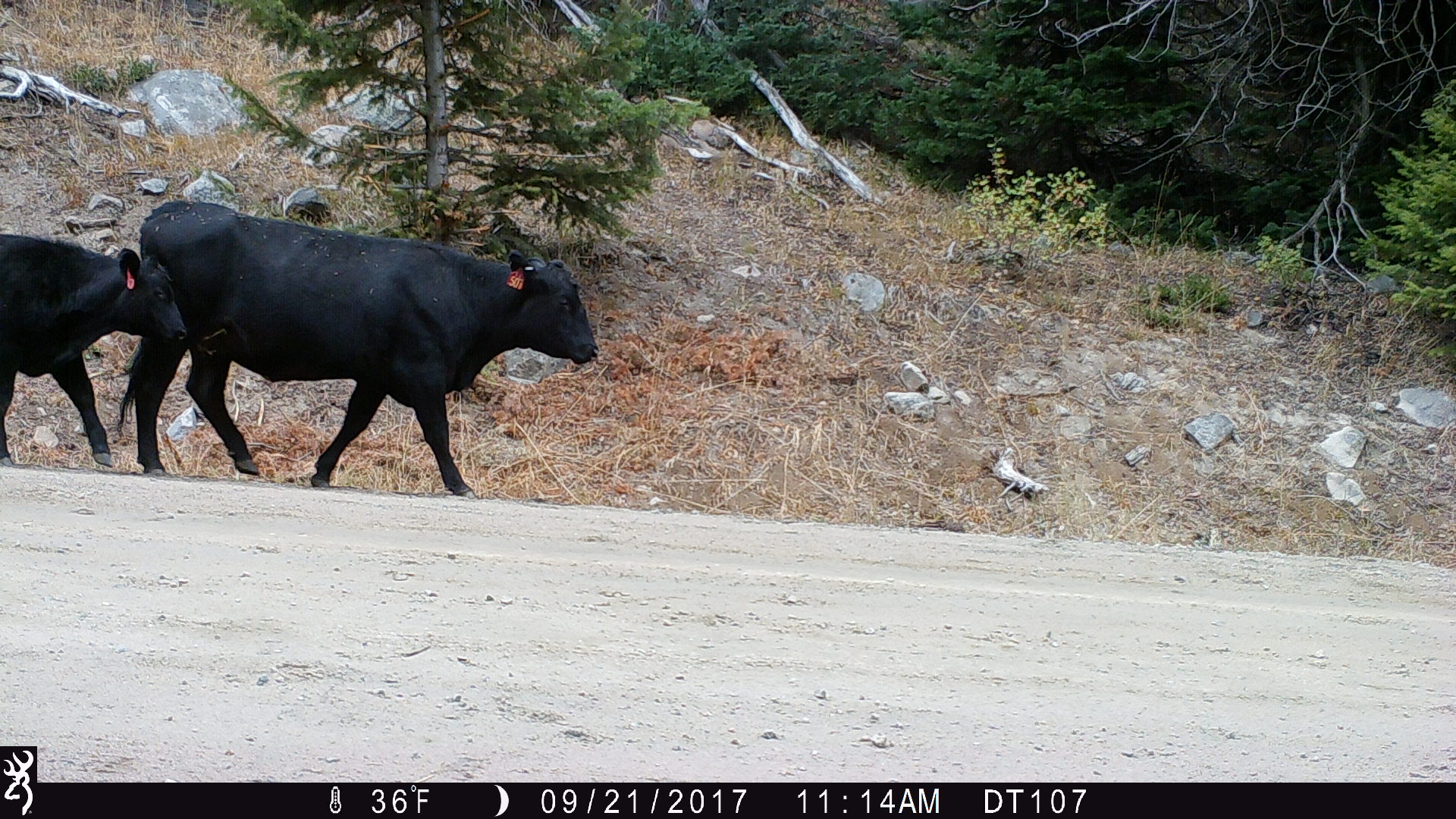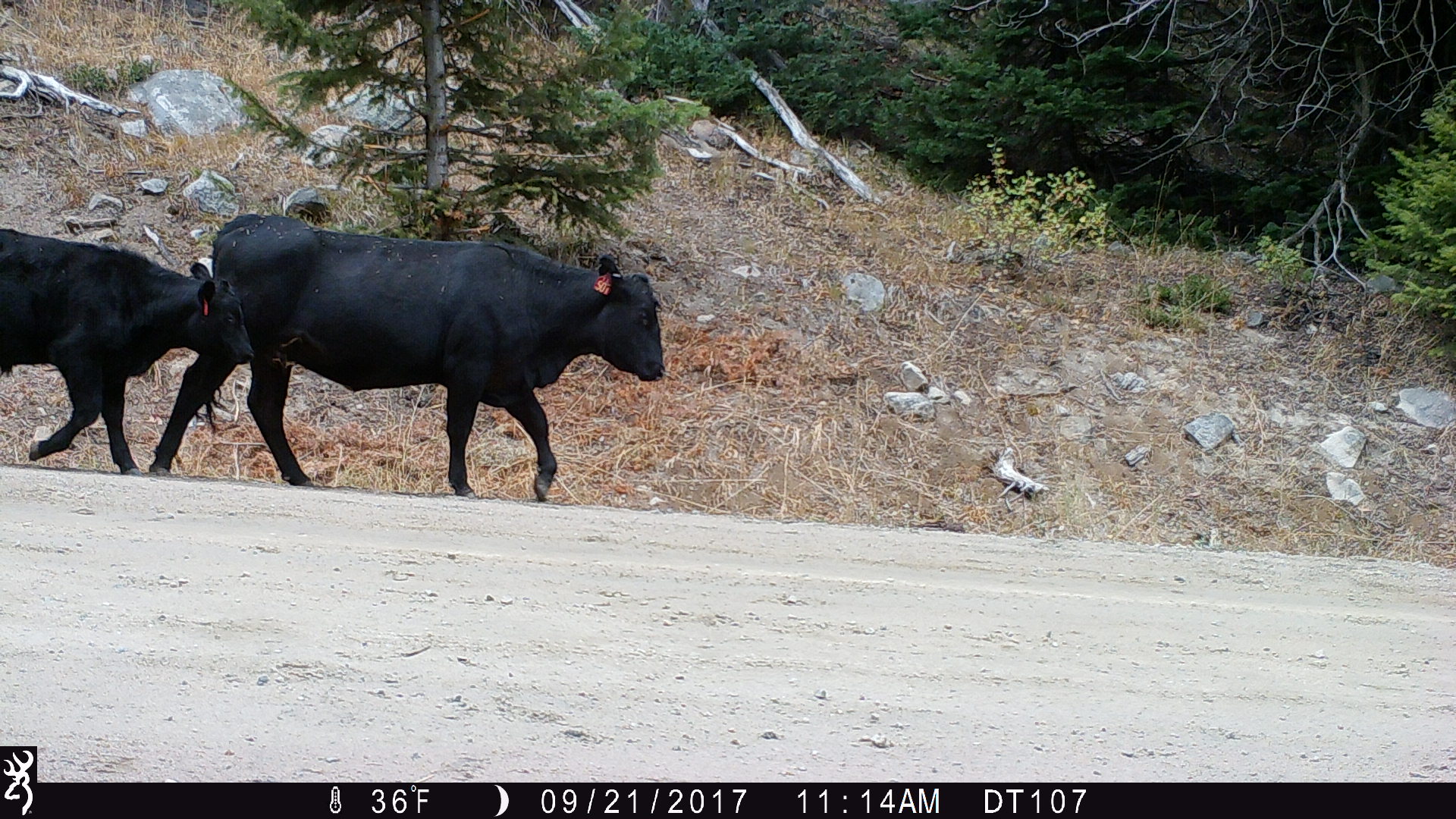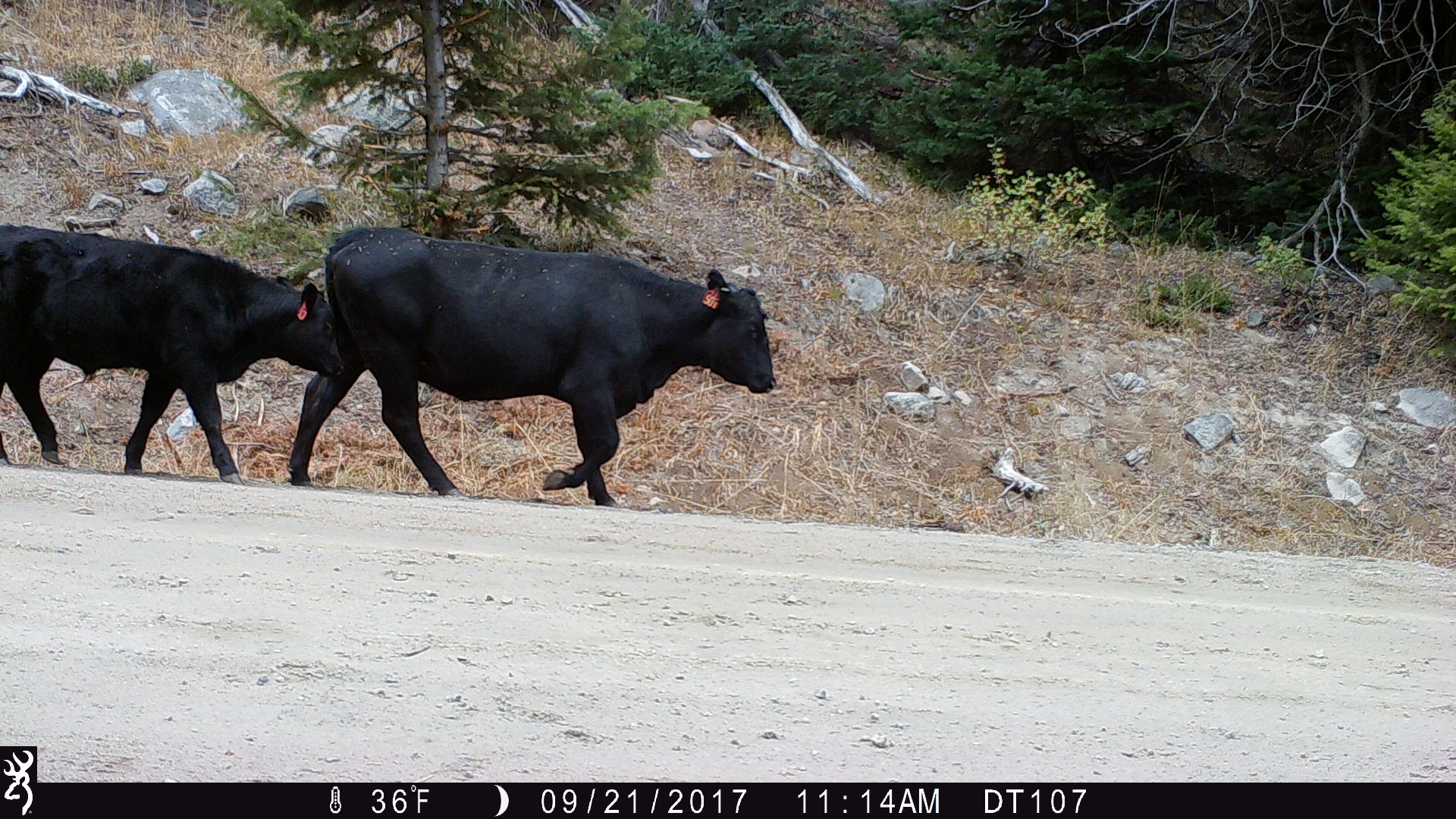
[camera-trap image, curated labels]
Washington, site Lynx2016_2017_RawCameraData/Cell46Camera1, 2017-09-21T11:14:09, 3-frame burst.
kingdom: Animalia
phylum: Chordata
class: Mammalia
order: Artiodactyla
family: Bovidae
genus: Bos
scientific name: Bos taurus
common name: domestic cattle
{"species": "domestic cattle (Bos taurus)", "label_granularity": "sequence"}